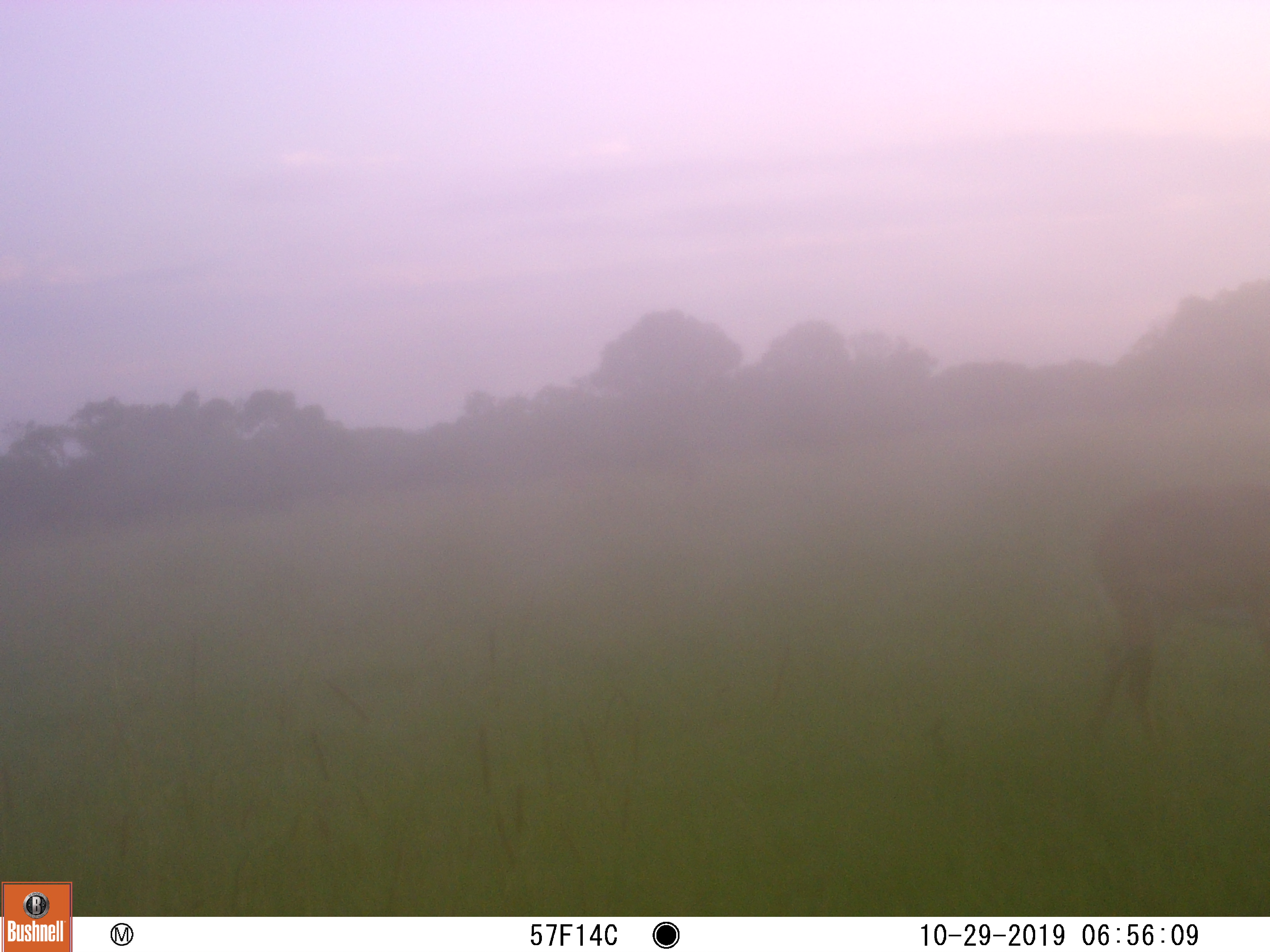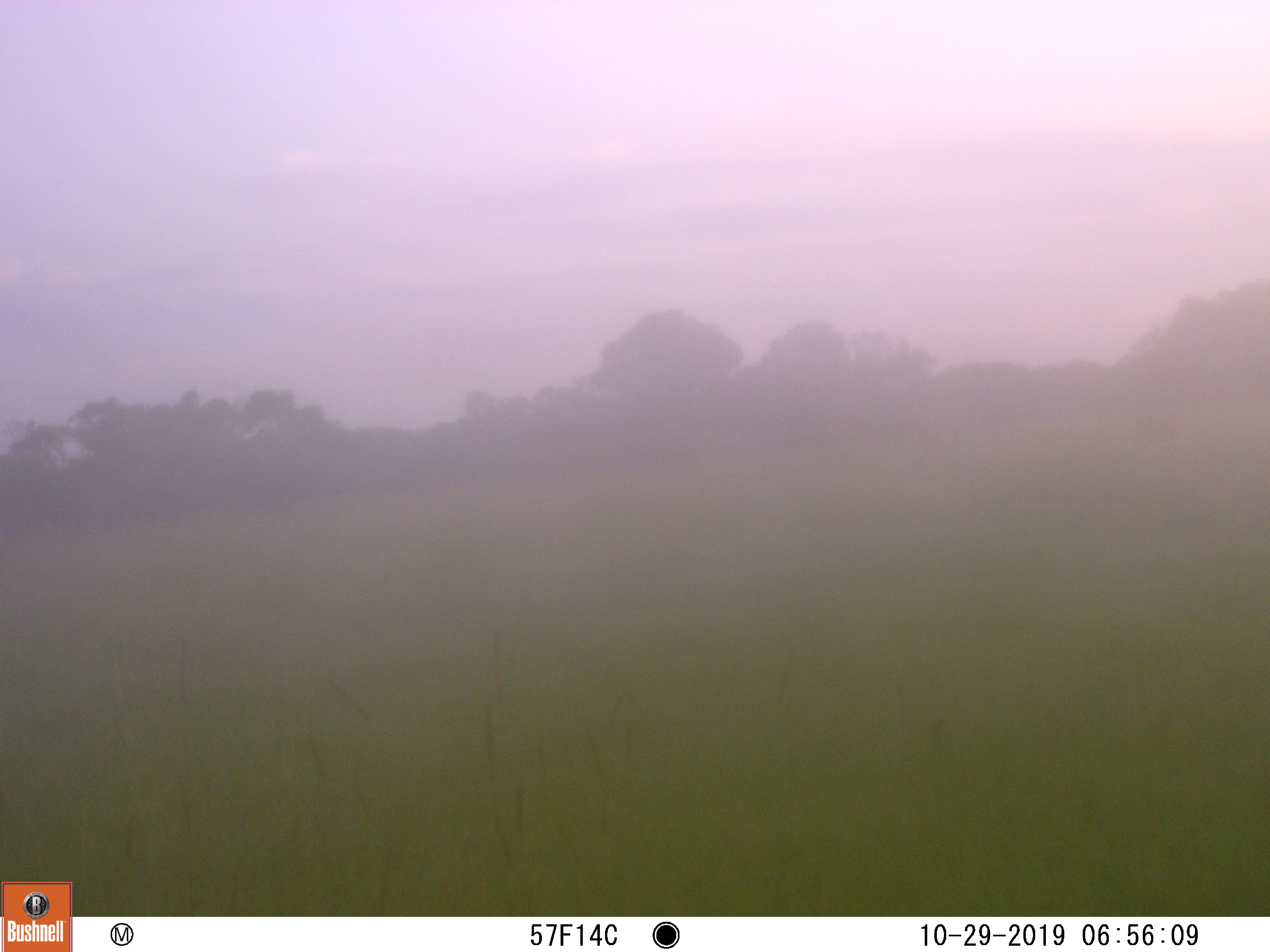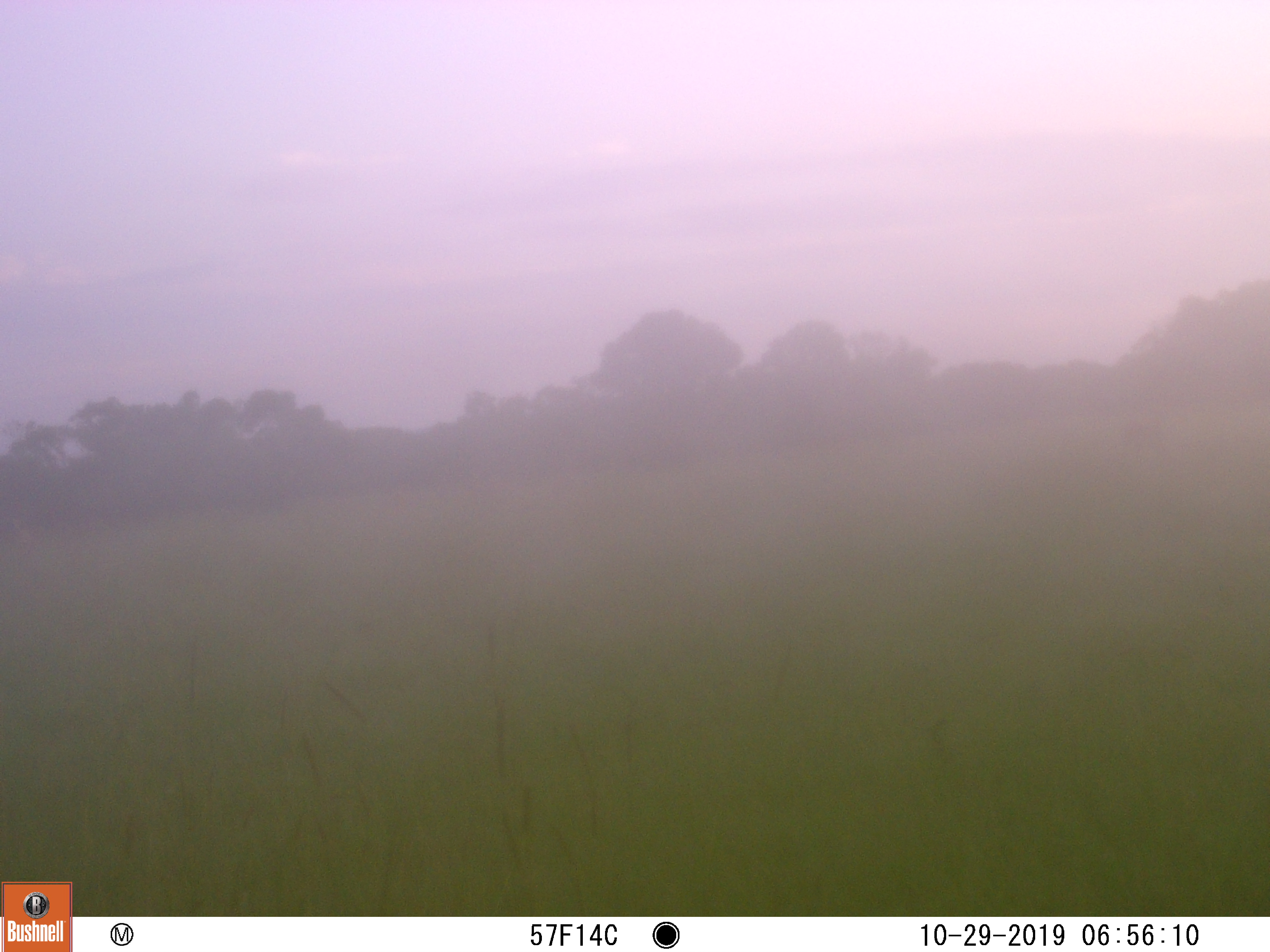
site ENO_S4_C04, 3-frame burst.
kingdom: Animalia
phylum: Chordata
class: Mammalia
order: Artiodactyla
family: Bovidae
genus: Aepyceros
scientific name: Aepyceros melampus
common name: impala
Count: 1.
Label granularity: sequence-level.